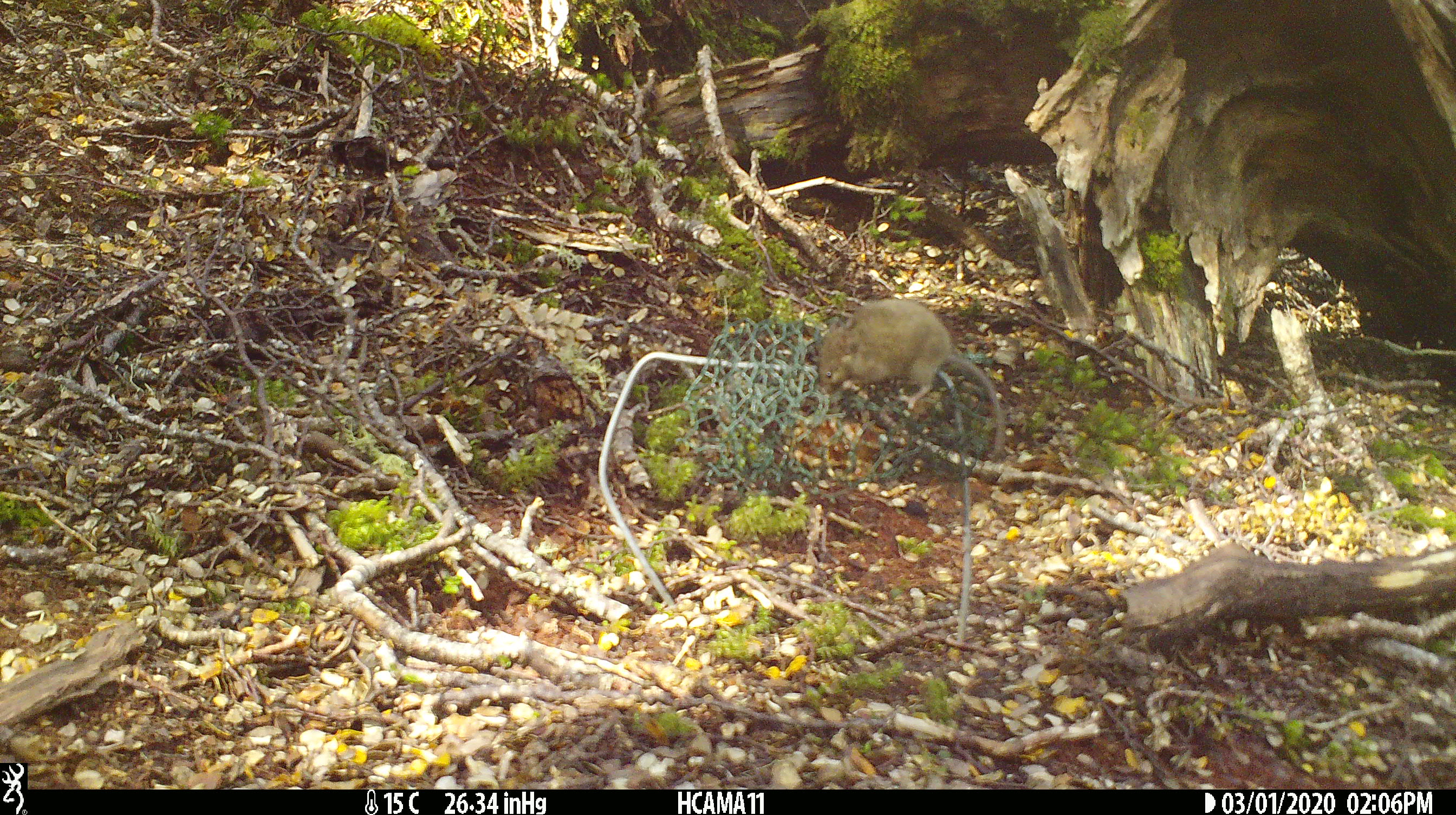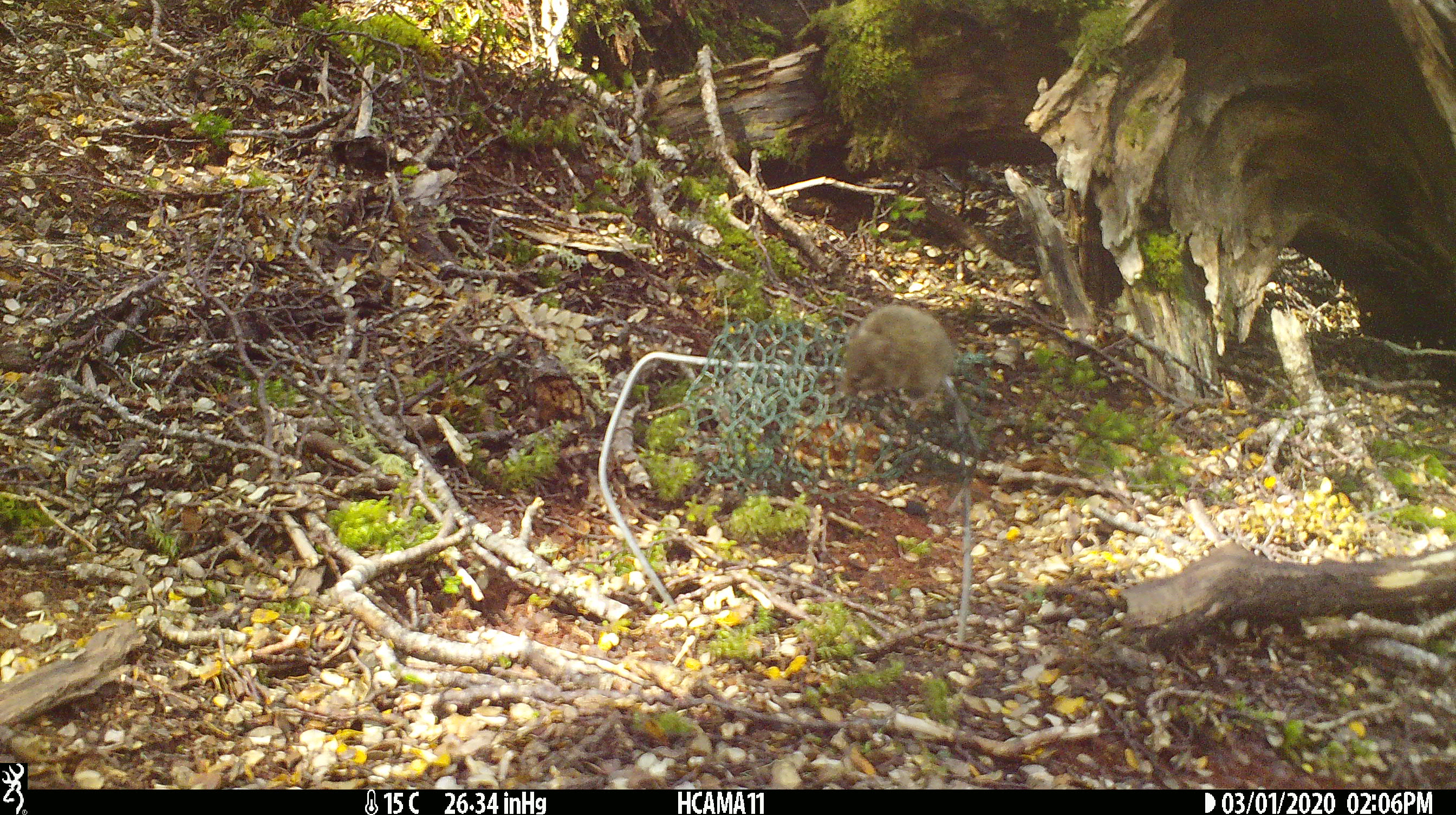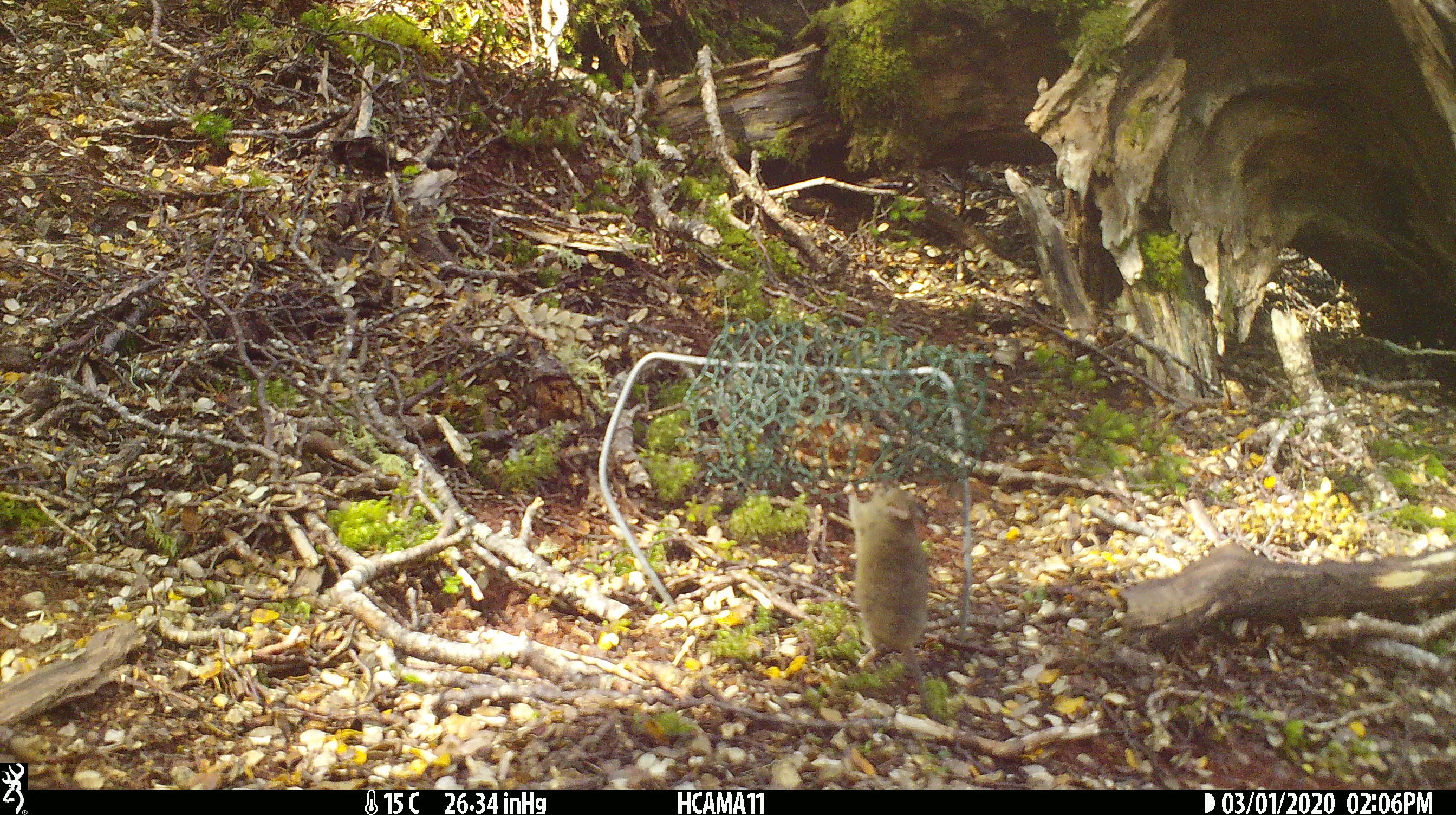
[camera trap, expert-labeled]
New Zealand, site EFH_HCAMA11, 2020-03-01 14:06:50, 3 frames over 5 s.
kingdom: Animalia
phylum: Chordata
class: Mammalia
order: Rodentia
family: Muridae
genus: Mus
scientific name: Mus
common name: mouse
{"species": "mouse (Mus)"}